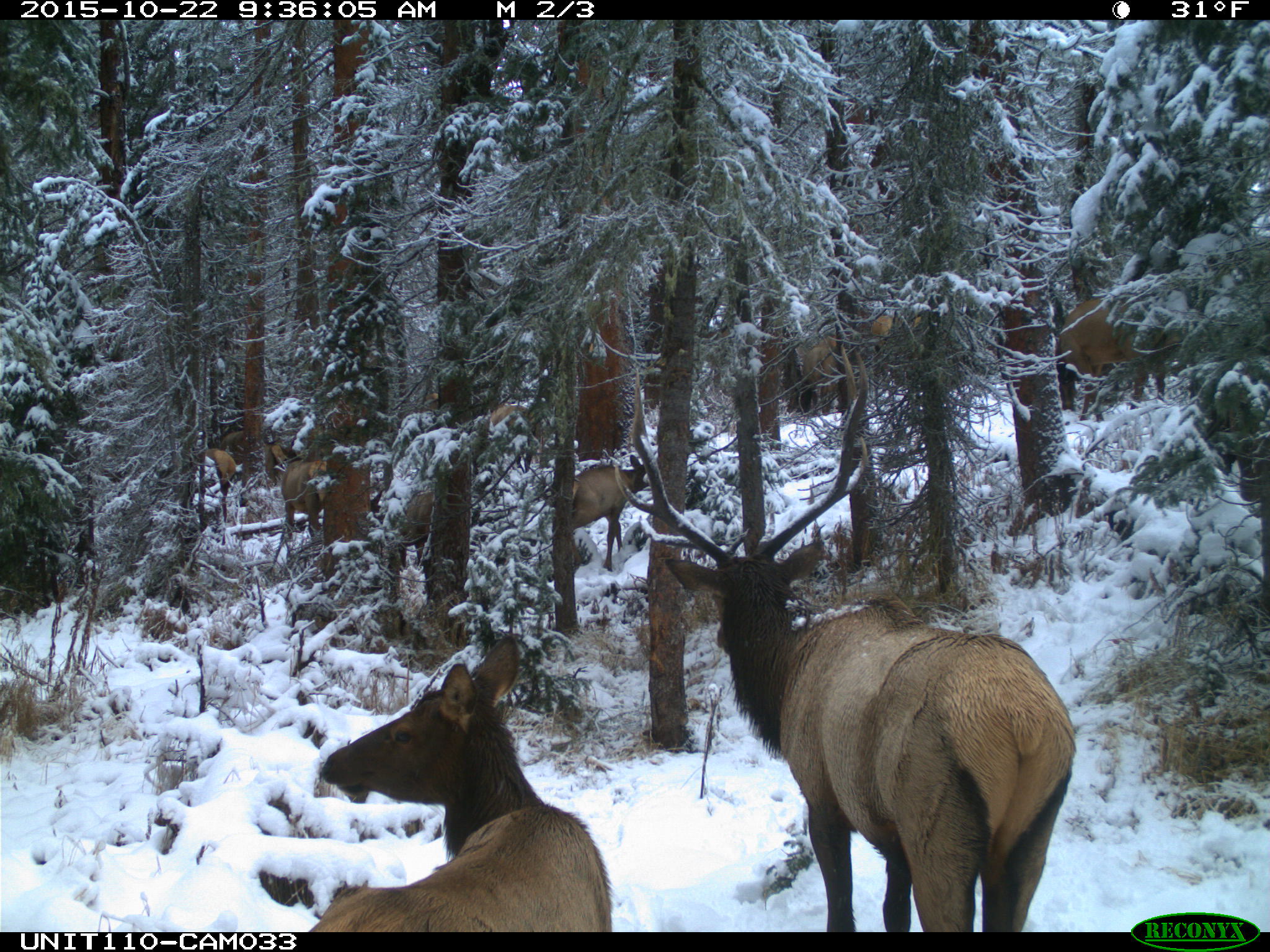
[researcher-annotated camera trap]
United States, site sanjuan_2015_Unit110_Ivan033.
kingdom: Animalia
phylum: Chordata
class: Mammalia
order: Artiodactyla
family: Cervidae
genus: Cervus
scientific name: Cervus elaphus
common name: red deer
Cervus elaphus (red deer).